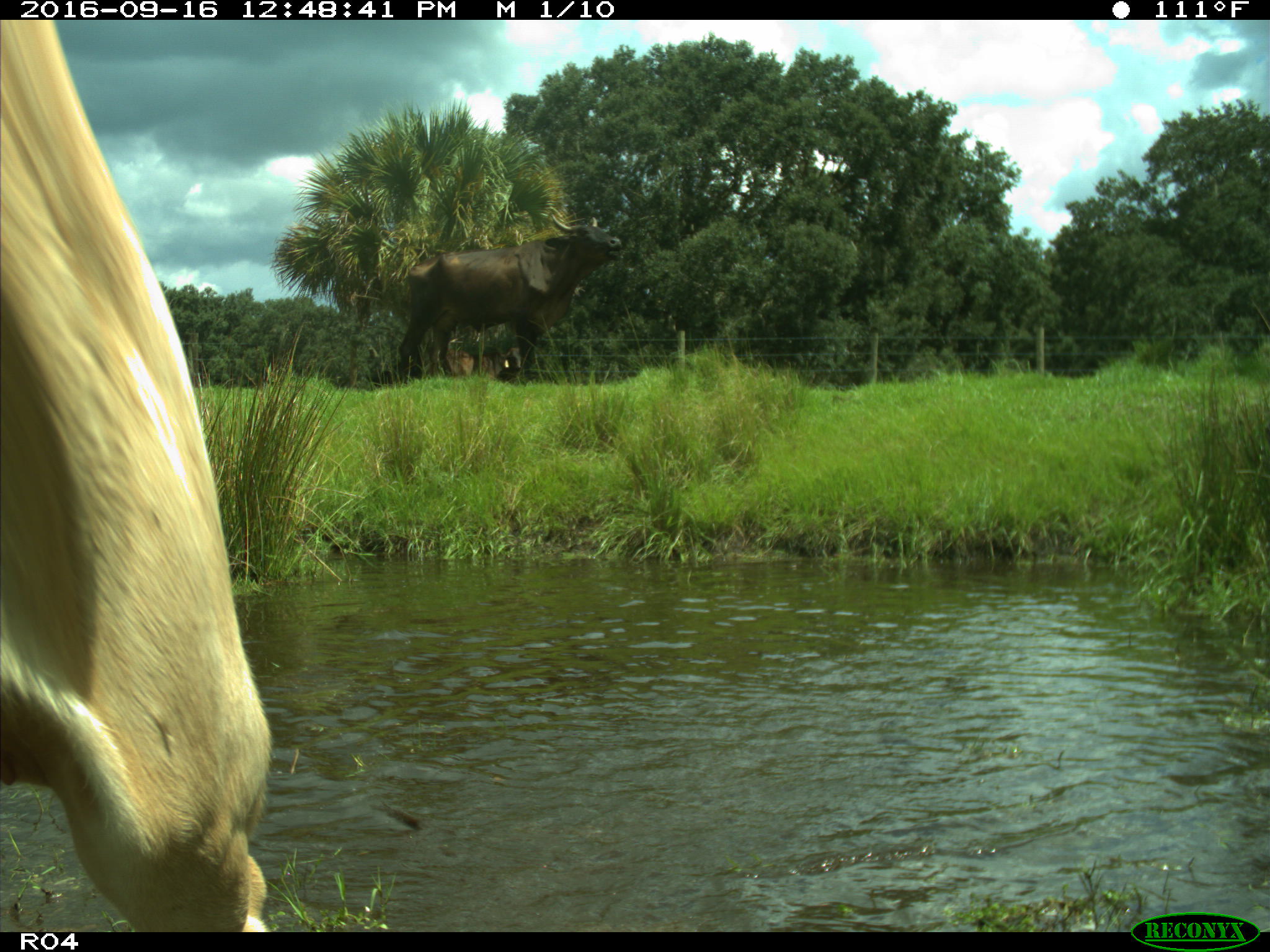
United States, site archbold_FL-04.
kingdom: Animalia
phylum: Chordata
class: Mammalia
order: Artiodactyla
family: Bovidae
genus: Bos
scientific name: Bos taurus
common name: domestic cow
Bos taurus (domestic cow).